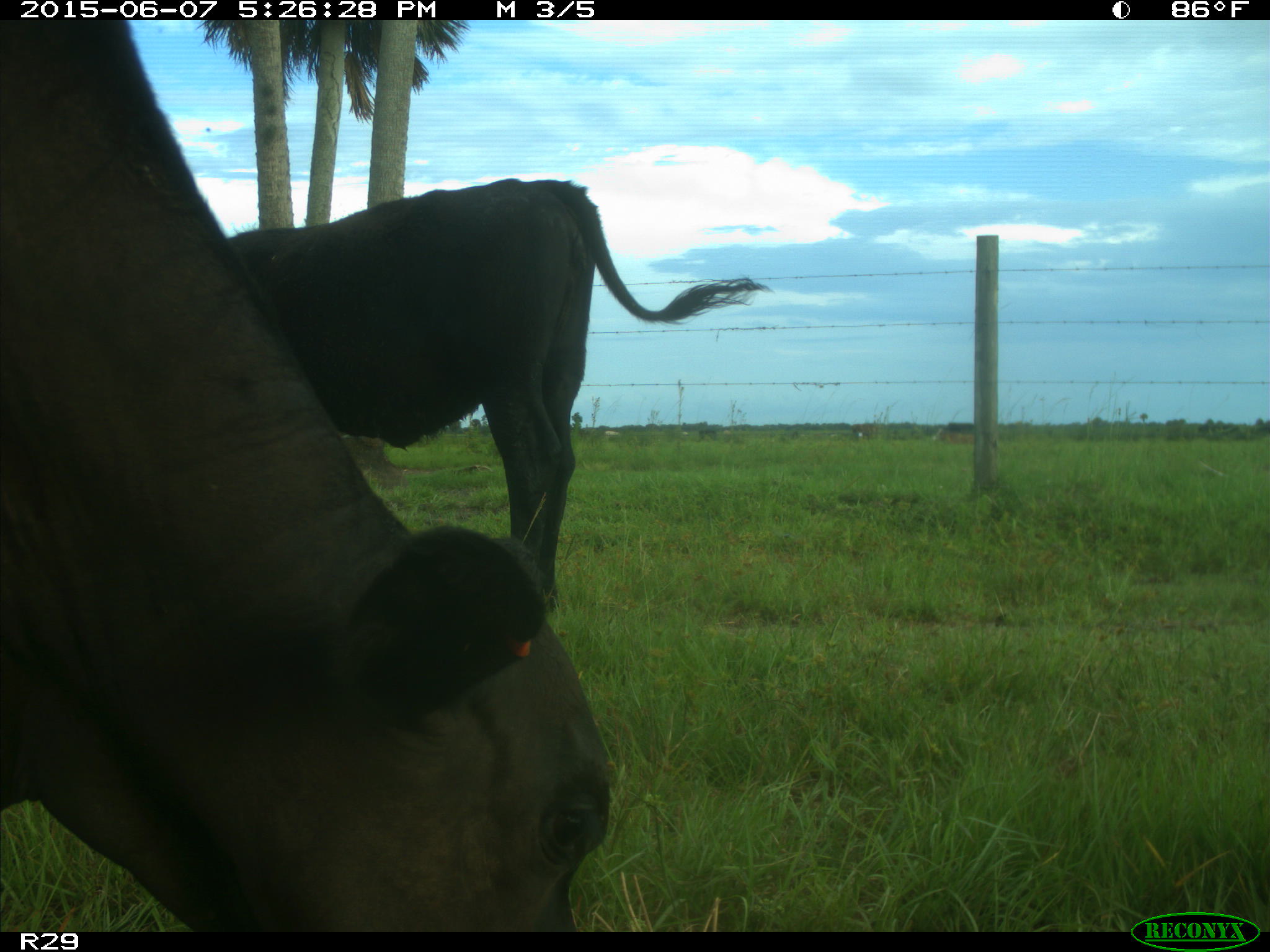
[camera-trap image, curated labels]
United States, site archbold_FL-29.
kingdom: Animalia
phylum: Chordata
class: Mammalia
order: Artiodactyla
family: Bovidae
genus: Bos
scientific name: Bos taurus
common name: domestic cow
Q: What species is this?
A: Bos taurus (domestic cow).